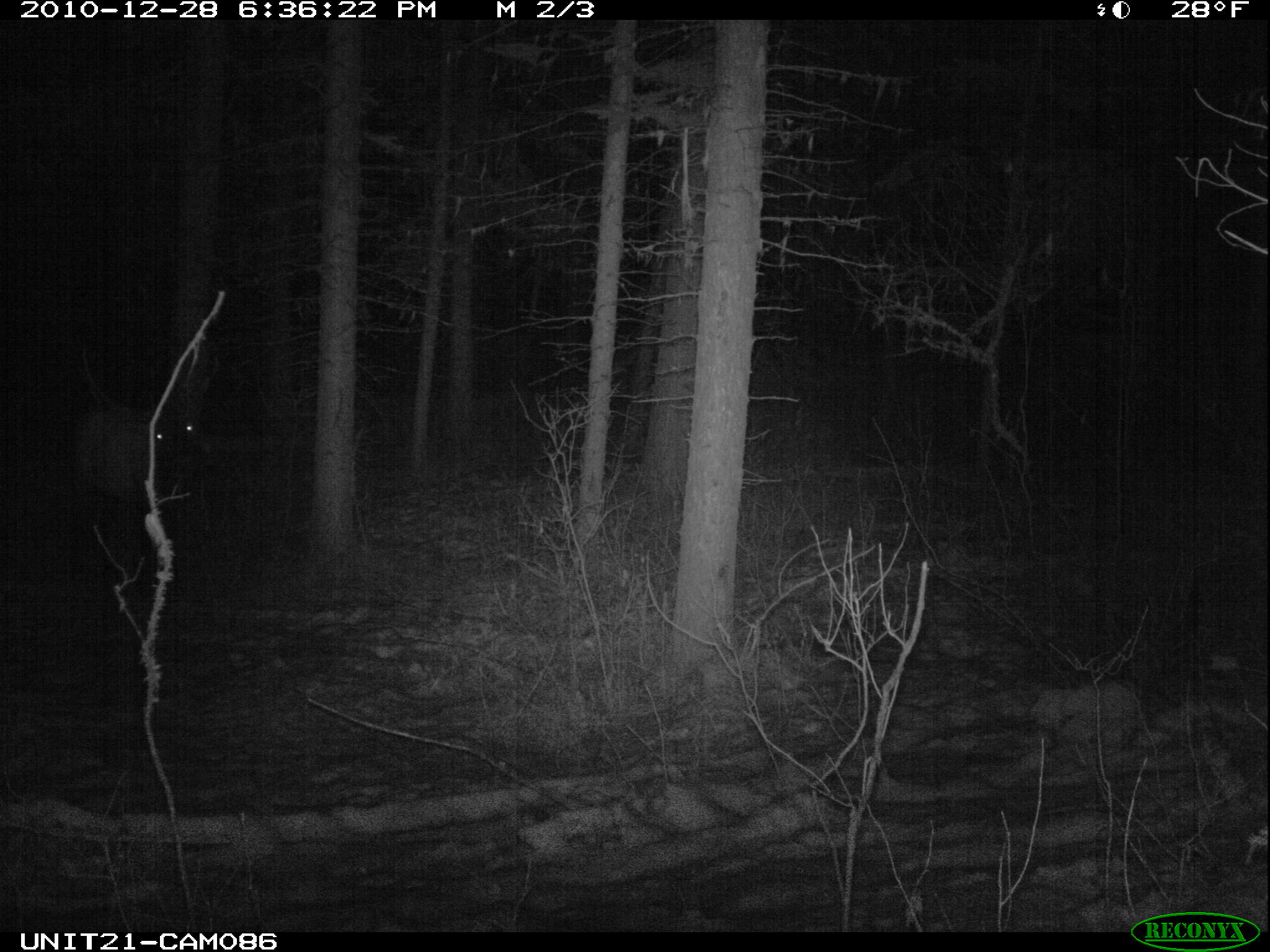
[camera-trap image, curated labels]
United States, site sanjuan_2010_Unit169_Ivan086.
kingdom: Animalia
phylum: Chordata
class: Mammalia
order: Artiodactyla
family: Cervidae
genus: Cervus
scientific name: Cervus elaphus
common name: red deer